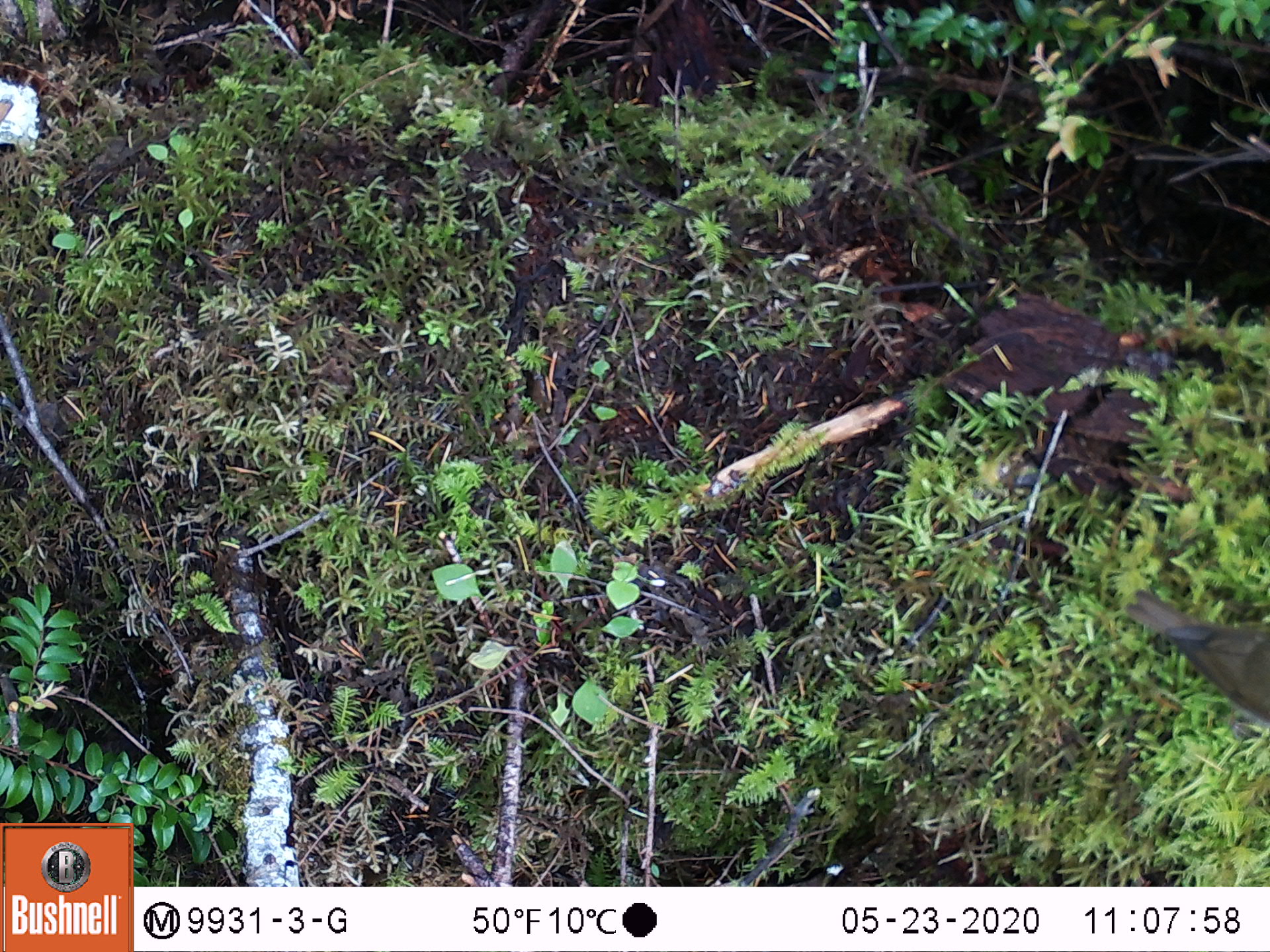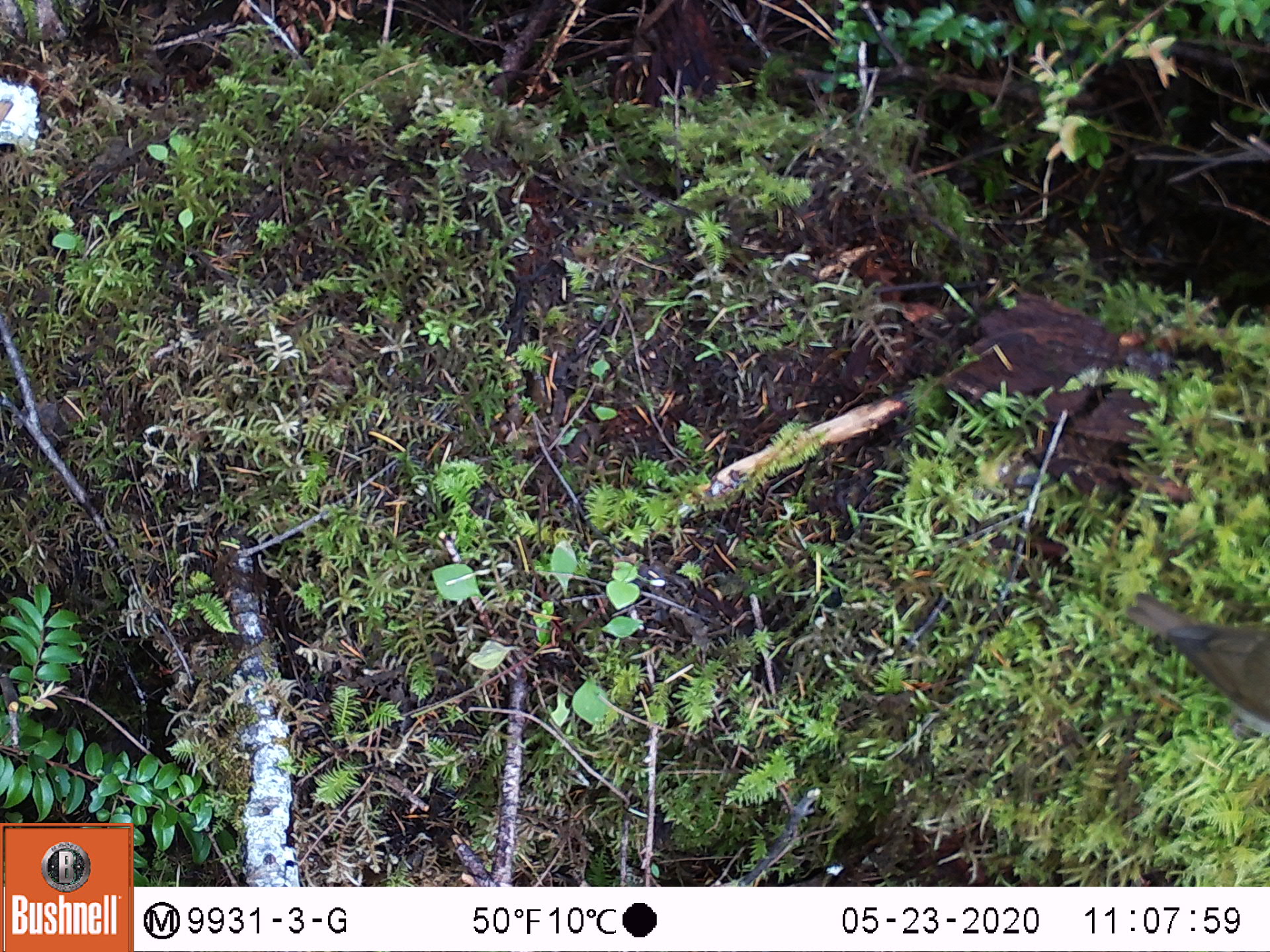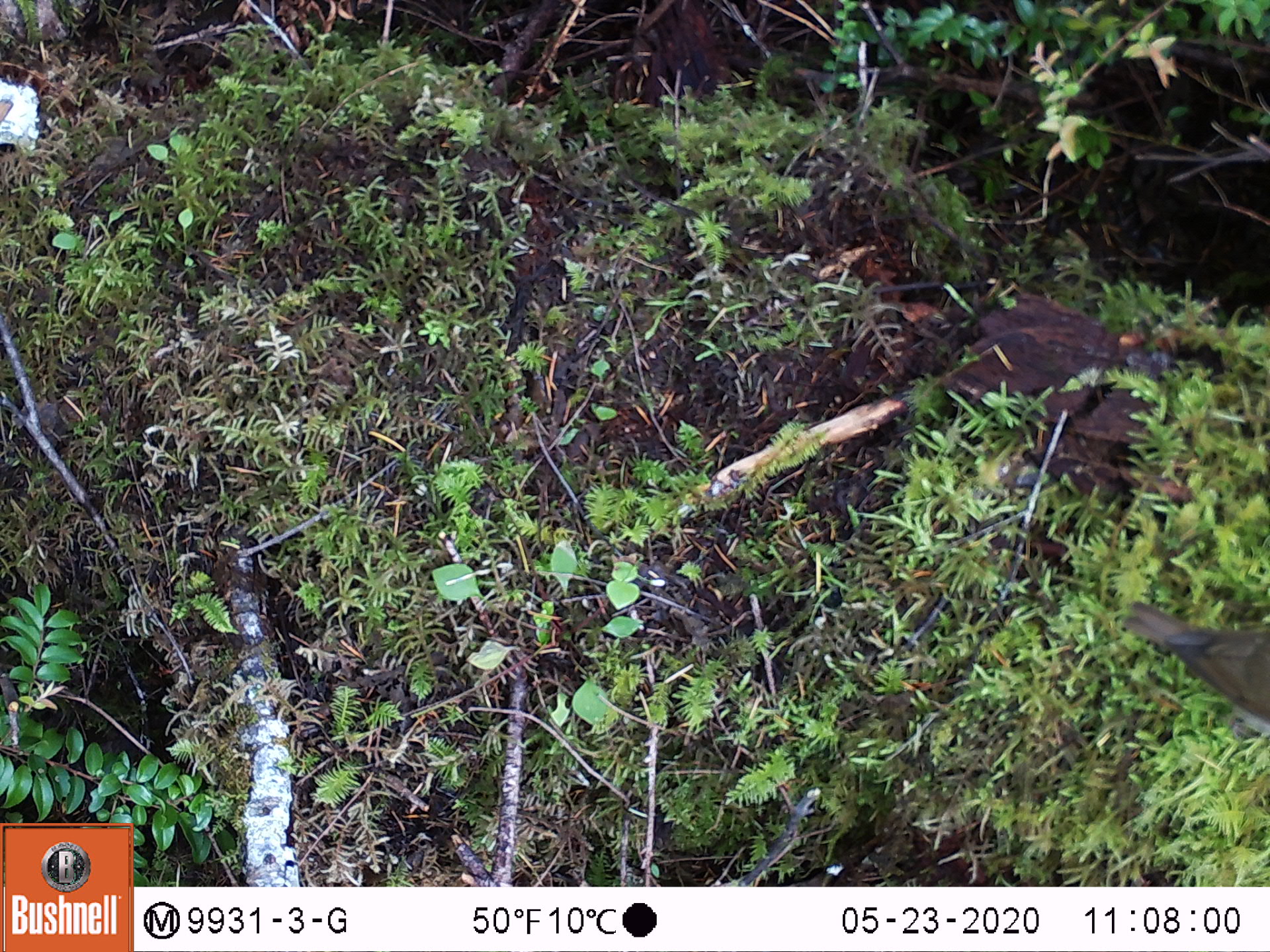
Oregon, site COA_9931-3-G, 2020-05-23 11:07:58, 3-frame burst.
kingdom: Animalia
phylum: Chordata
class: Aves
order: Passeriformes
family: Turdidae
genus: Catharus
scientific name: Catharus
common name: brown thrushes and nightingale-thrushes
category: catharus species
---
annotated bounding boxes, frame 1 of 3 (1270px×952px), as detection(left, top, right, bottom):
catharus species: detection(1118, 583, 1265, 743)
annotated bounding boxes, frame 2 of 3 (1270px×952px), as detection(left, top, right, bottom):
catharus species: detection(1114, 577, 1265, 779)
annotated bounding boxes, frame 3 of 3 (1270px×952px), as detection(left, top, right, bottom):
catharus species: detection(1111, 589, 1265, 762)